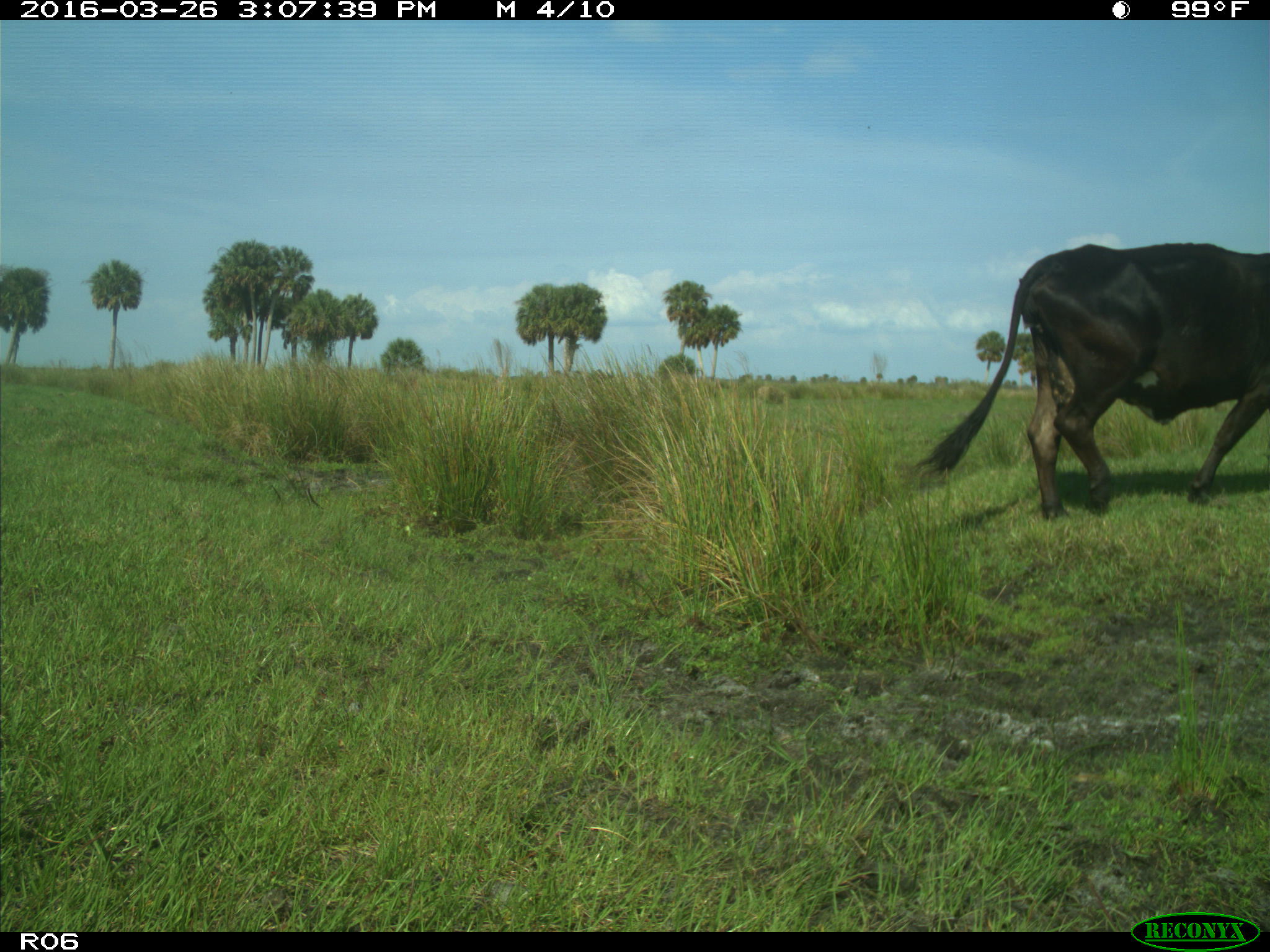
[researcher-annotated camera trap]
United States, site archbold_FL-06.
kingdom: Animalia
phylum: Chordata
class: Mammalia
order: Artiodactyla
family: Bovidae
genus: Bos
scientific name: Bos taurus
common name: domestic cow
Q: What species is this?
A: Bos taurus (domestic cow).